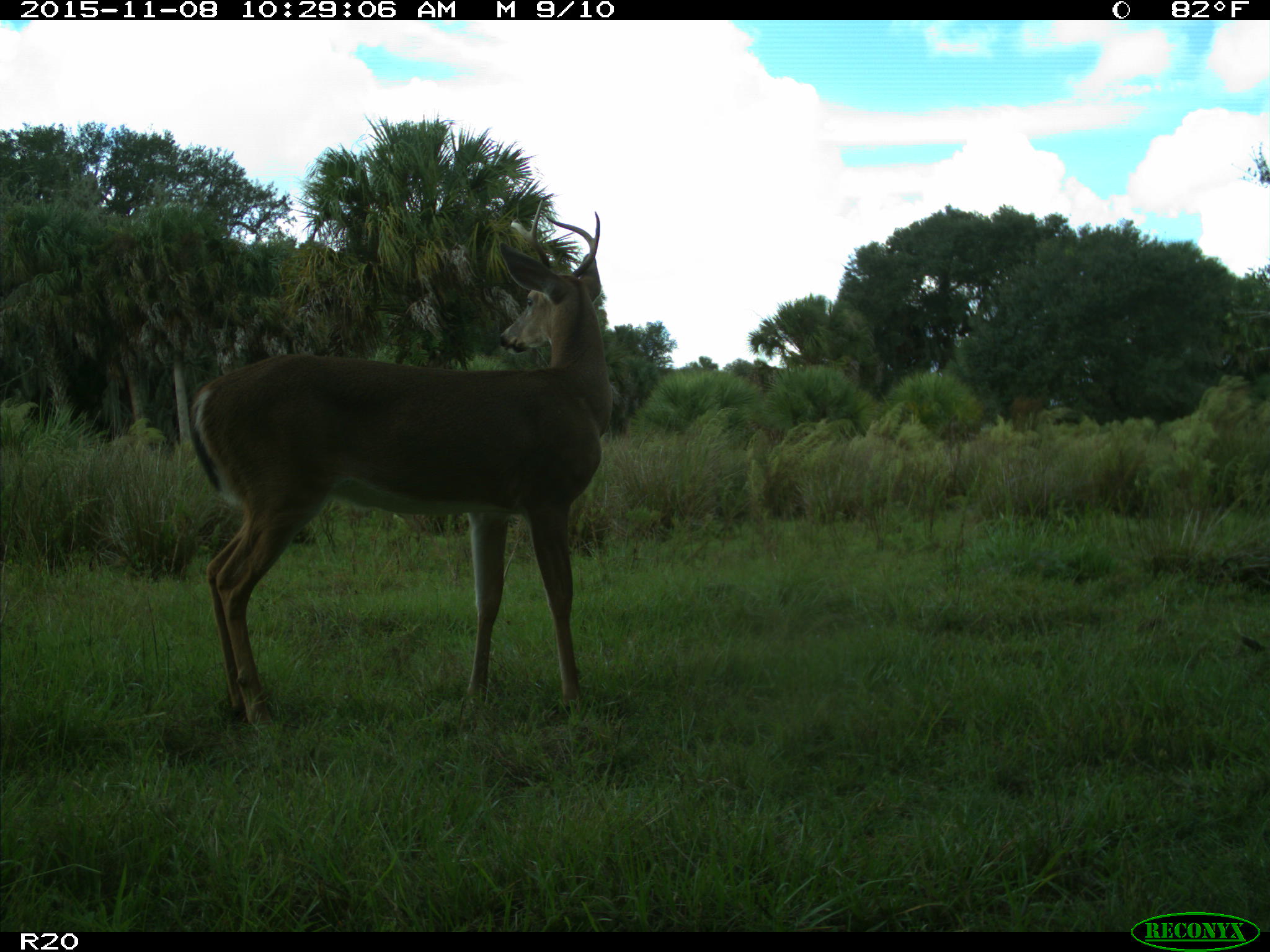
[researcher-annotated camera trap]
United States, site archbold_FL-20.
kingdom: Animalia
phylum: Chordata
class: Mammalia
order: Artiodactyla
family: Cervidae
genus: Odocoileus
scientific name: Odocoileus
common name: deer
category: unidentified deer